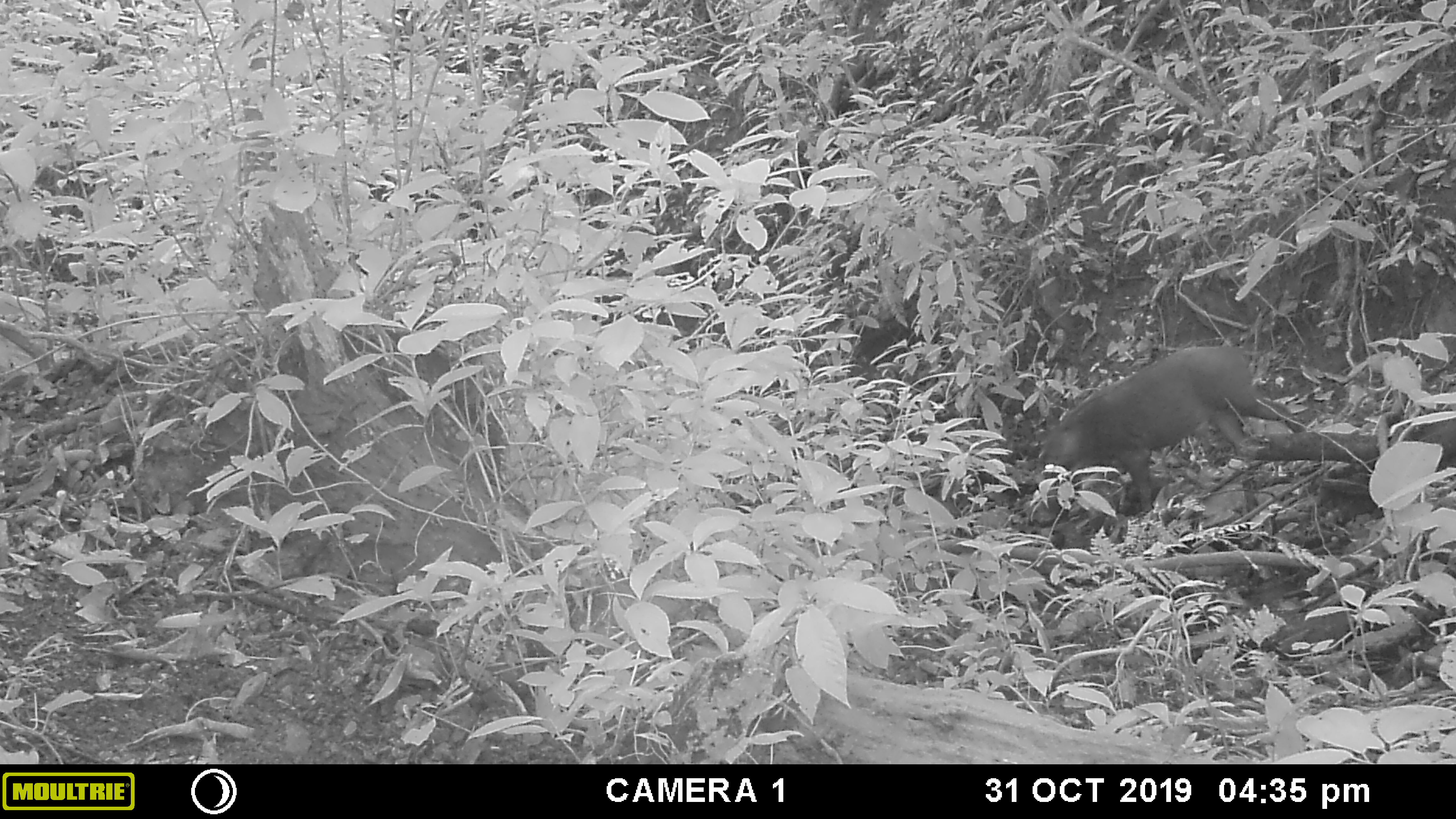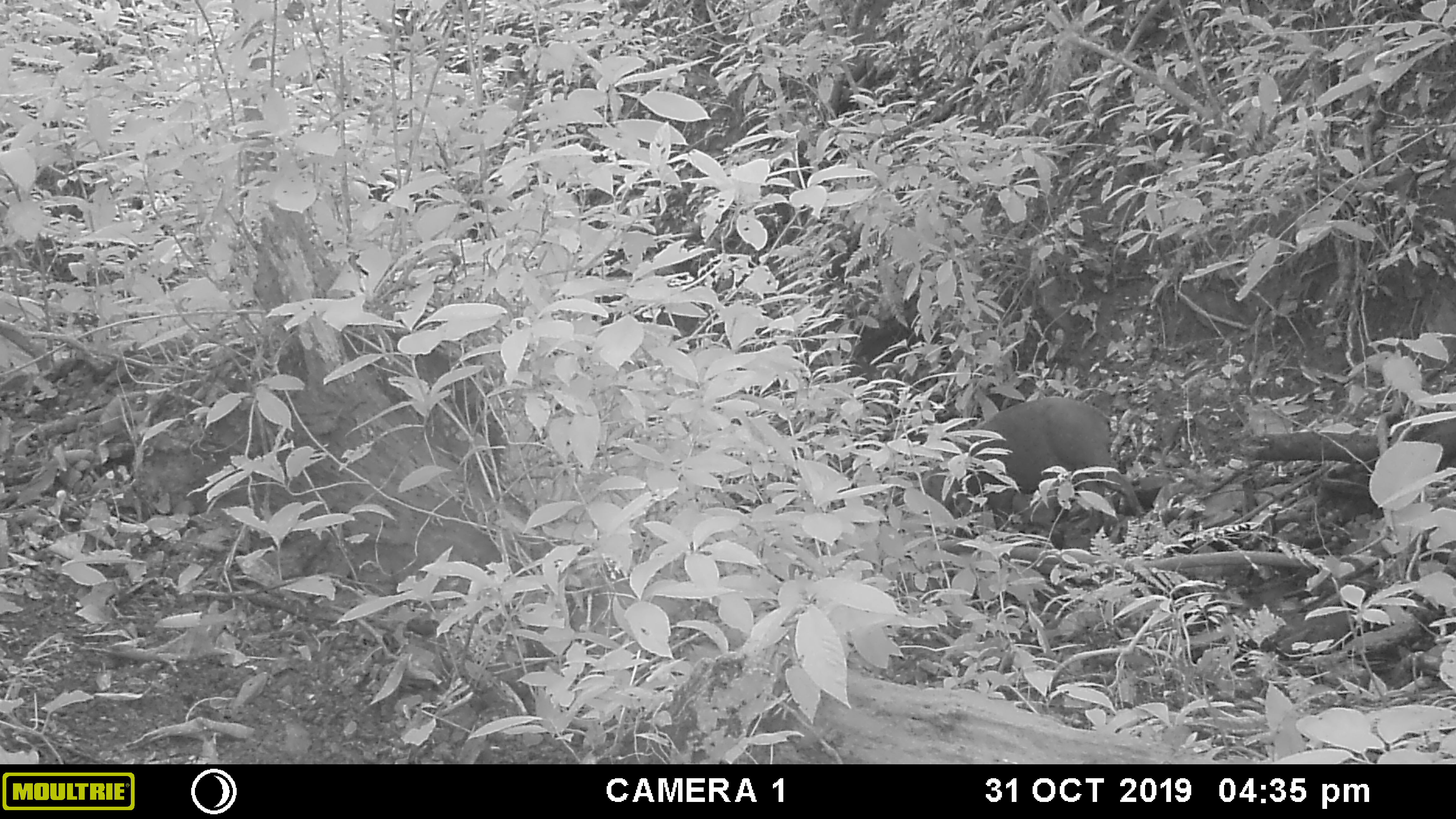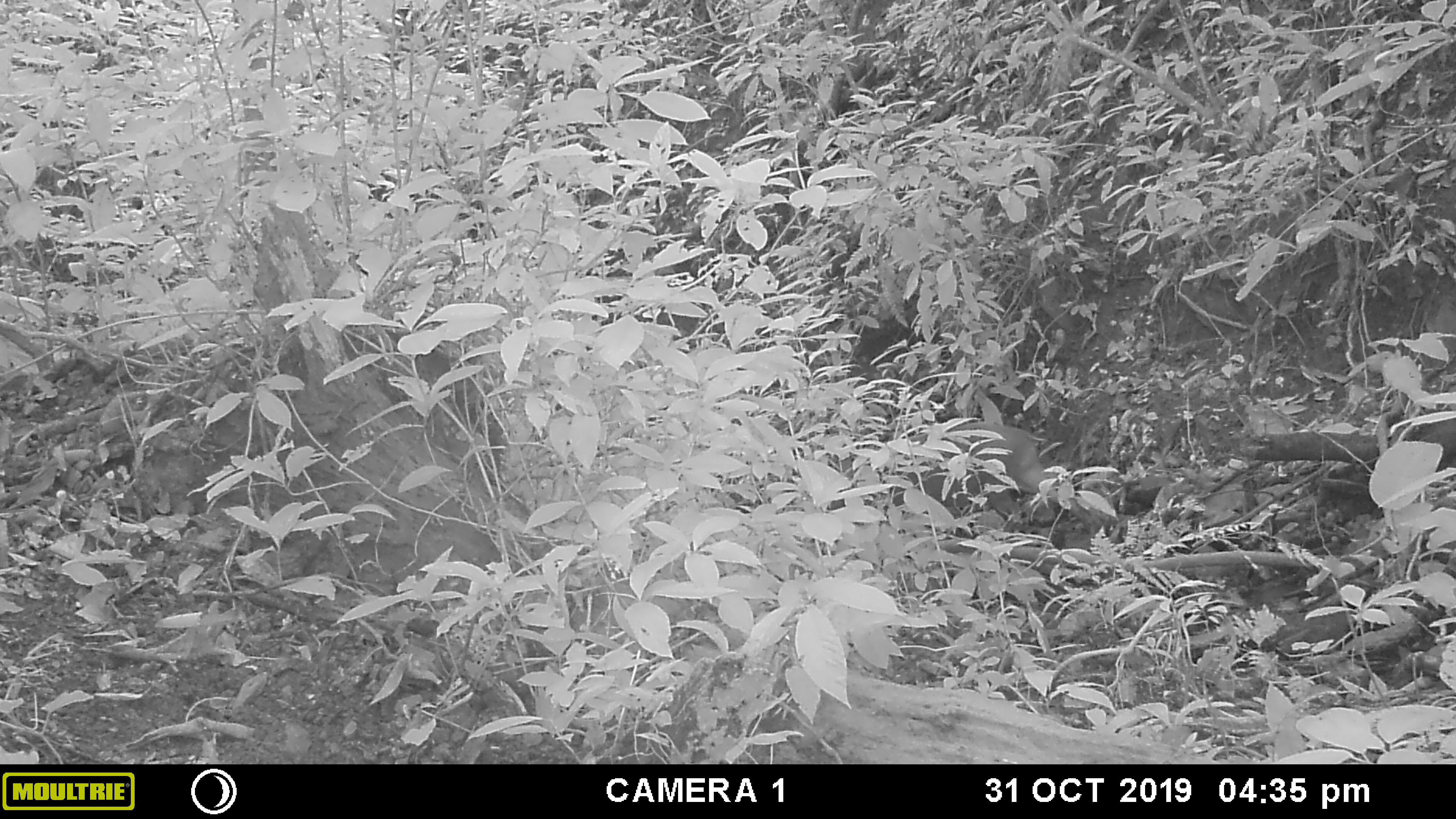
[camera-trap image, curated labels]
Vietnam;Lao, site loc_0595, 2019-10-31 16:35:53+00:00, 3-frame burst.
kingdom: Animalia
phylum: Chordata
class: Mammalia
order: Artiodactyla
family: Suidae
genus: Sus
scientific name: Sus scrofa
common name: eurasian wild pig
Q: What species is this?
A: Eurasian wild pig (Sus scrofa).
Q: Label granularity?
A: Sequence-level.